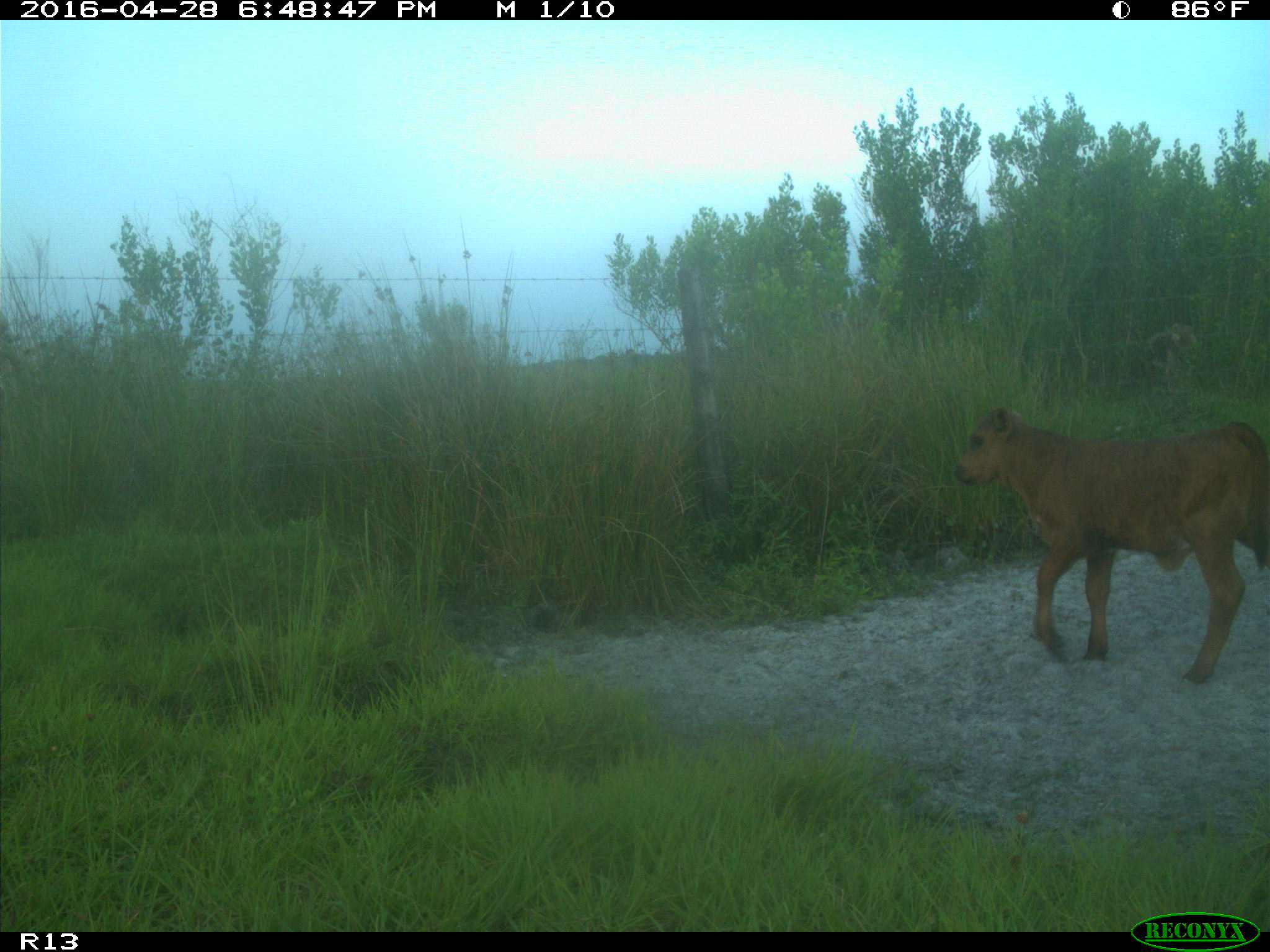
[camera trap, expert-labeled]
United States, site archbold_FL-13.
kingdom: Animalia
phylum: Chordata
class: Mammalia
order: Artiodactyla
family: Bovidae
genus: Bos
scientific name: Bos taurus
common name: domestic cow